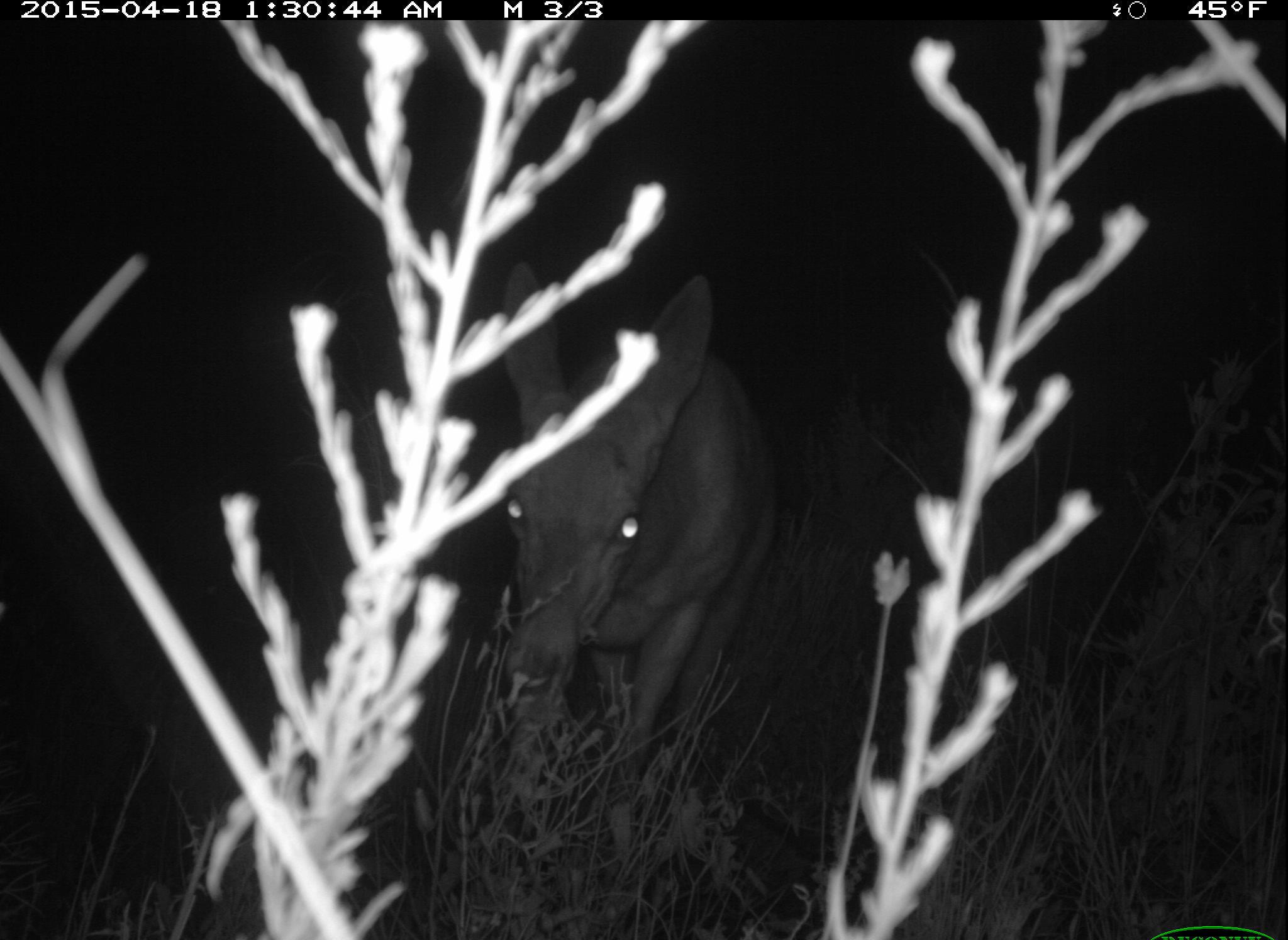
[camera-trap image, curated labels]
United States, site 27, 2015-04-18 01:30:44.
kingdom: Animalia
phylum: Chordata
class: Mammalia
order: Artiodactyla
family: Cervidae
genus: Odocoileus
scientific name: Odocoileus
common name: deer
Deer (Odocoileus).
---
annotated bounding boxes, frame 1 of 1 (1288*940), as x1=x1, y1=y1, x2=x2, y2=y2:
deer: x1=479, y1=259, x2=779, y2=845